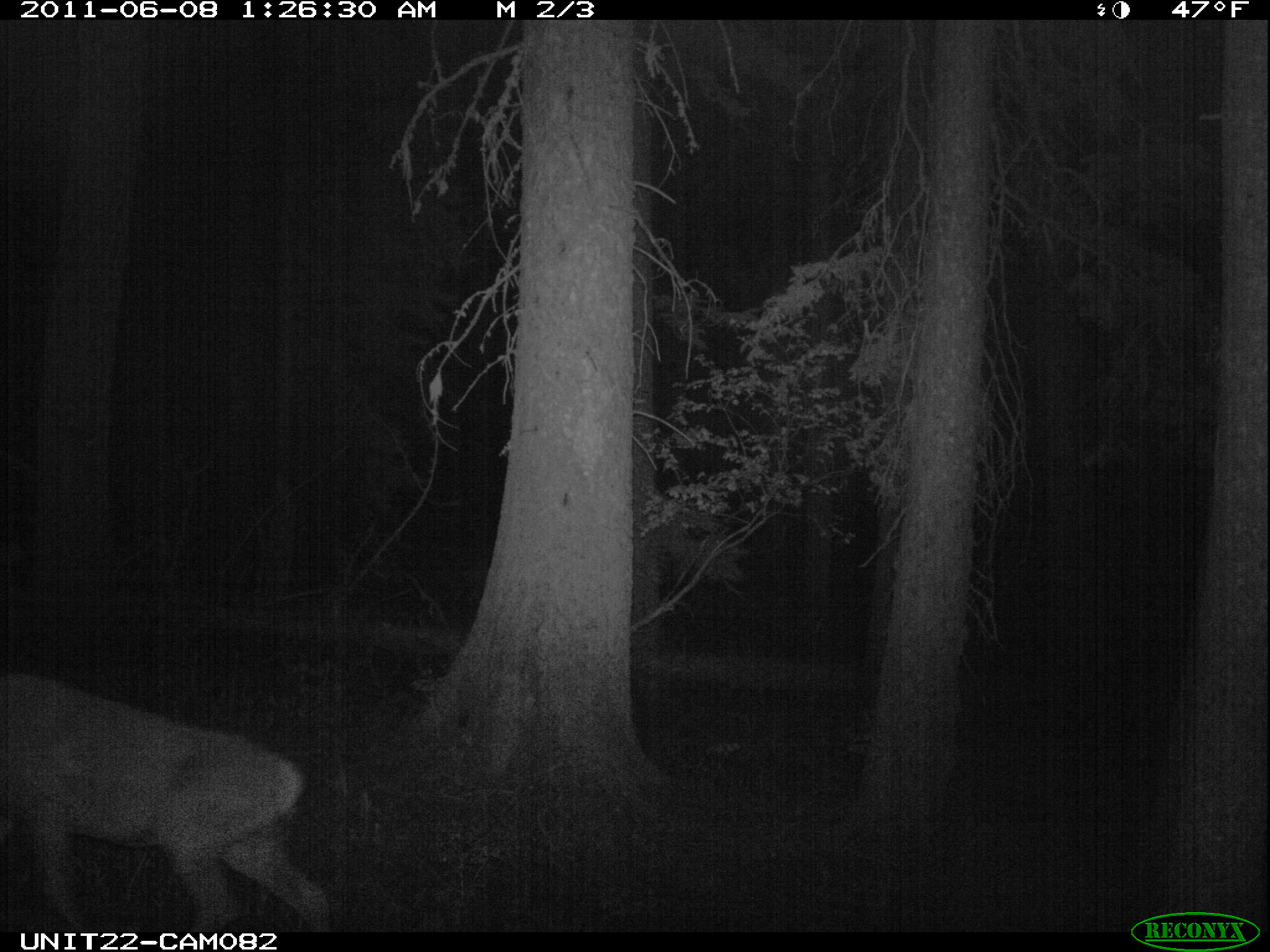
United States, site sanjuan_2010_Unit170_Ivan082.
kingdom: Animalia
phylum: Chordata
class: Mammalia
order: Artiodactyla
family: Cervidae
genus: Odocoileus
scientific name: Odocoileus hemionus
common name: mule deer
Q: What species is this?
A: Odocoileus hemionus (mule deer).